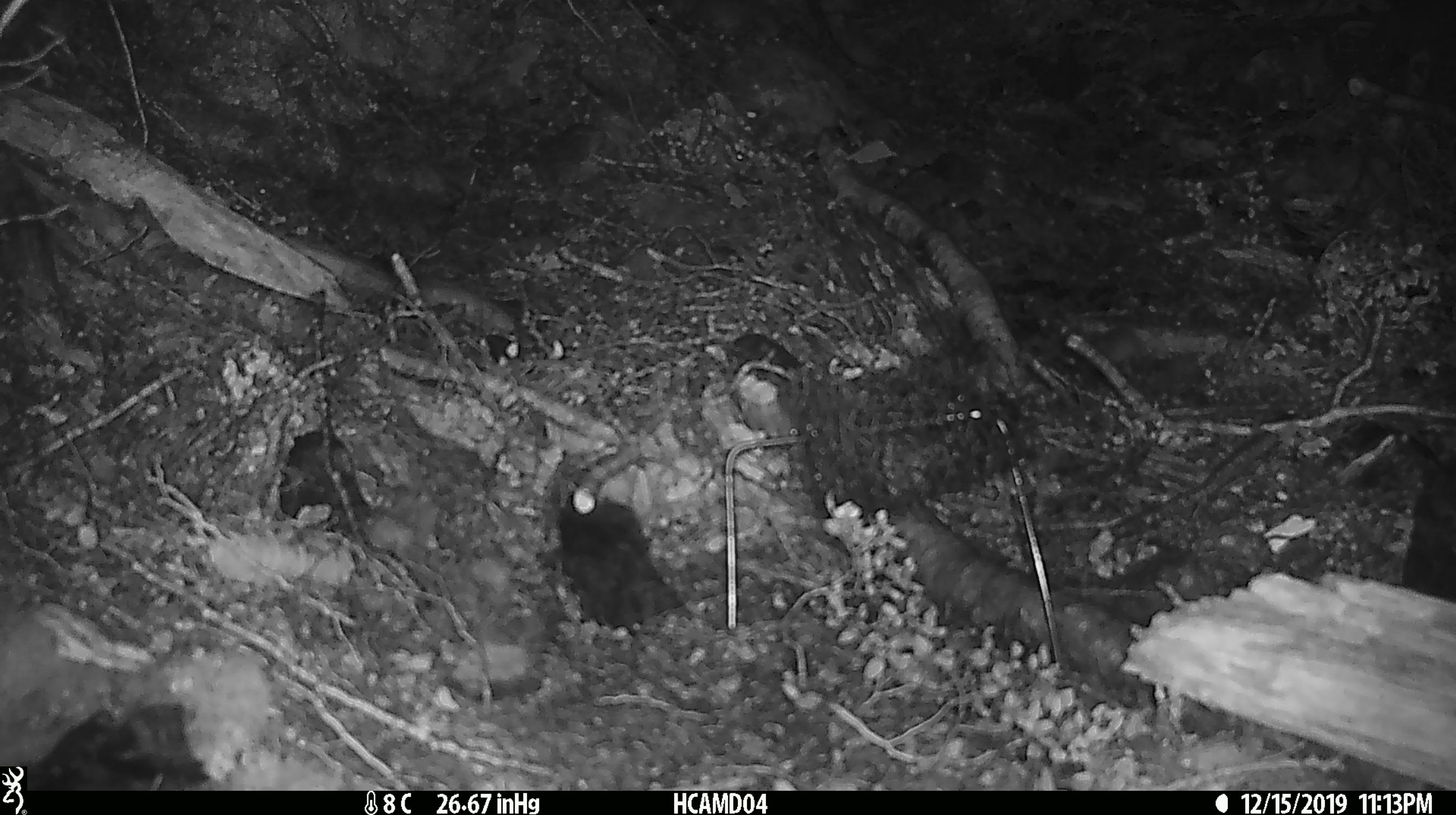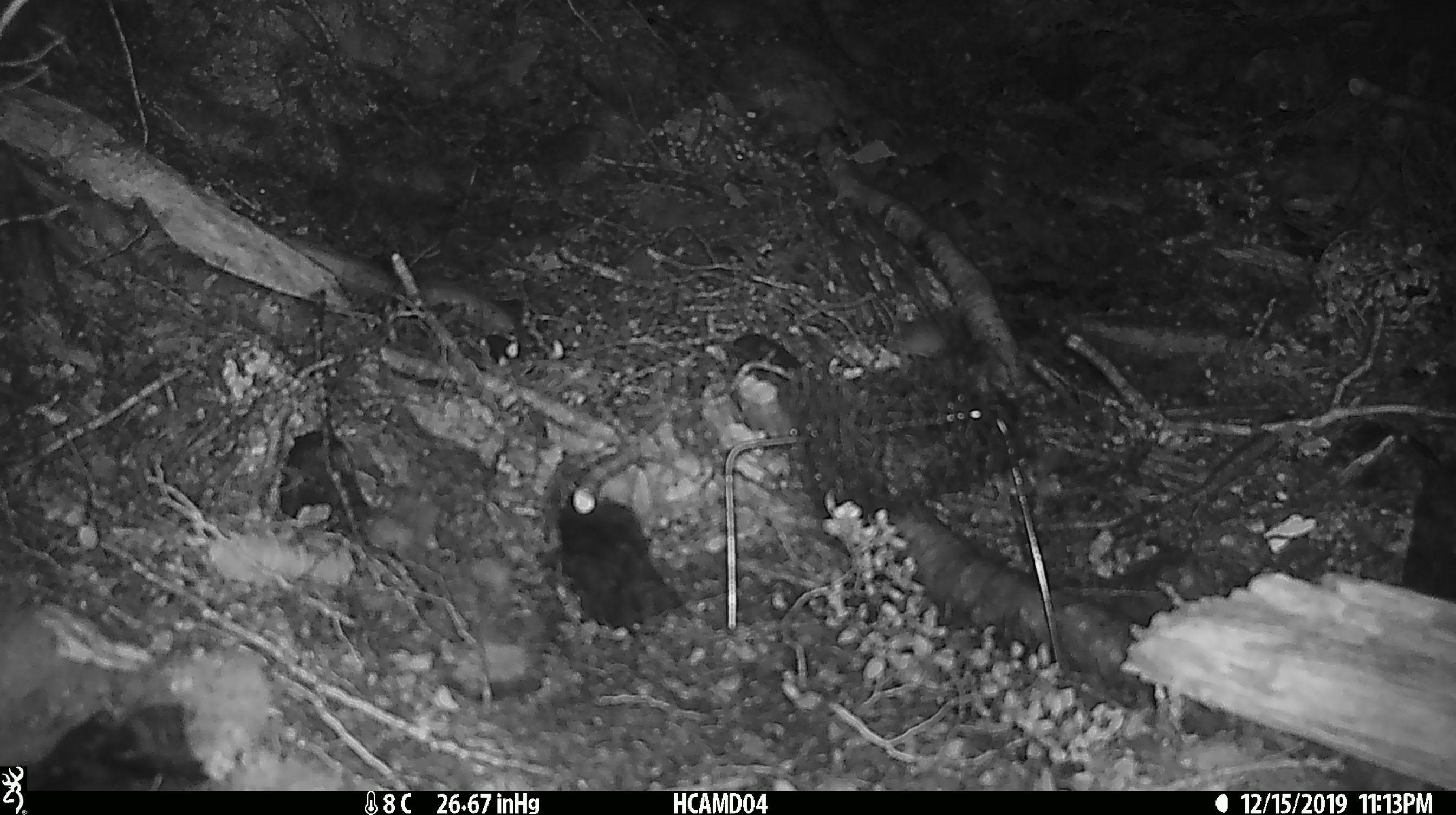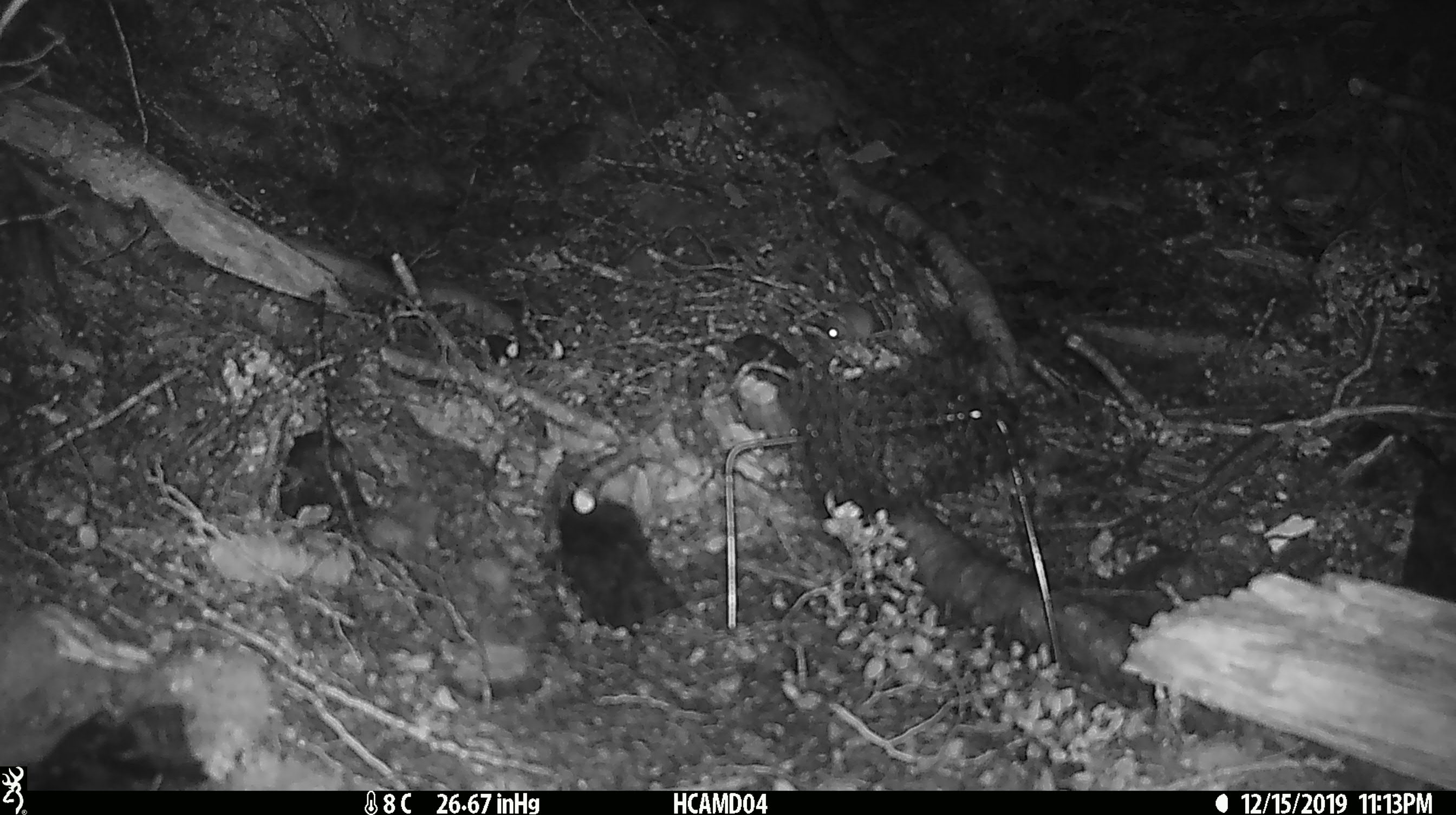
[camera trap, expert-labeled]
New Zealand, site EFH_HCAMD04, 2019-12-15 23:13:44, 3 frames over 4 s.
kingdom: Animalia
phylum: Chordata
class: Mammalia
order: Rodentia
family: Muridae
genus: Mus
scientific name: Mus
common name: mouse